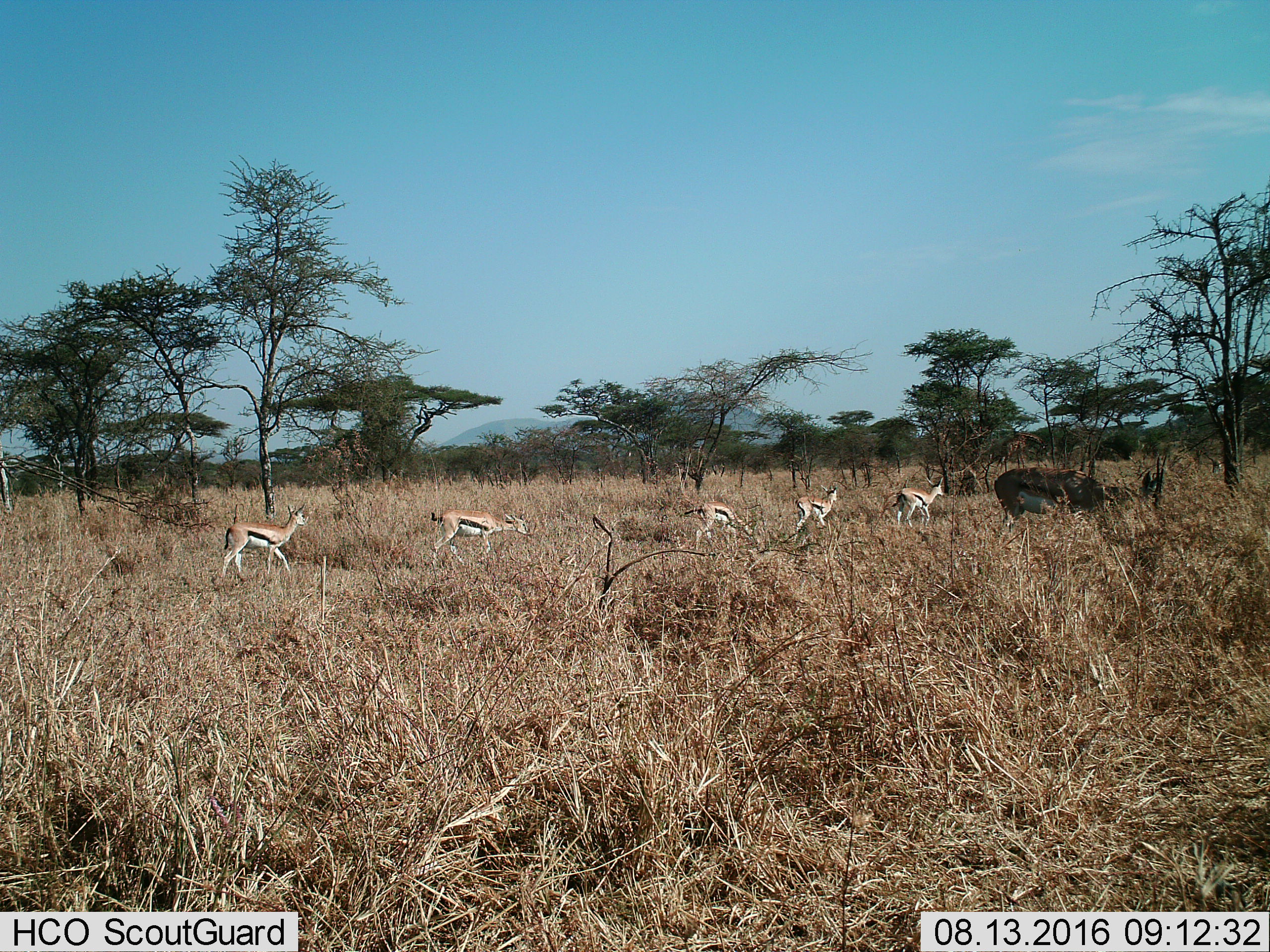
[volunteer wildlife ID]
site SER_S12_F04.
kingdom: Animalia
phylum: Chordata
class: Mammalia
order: Artiodactyla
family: Bovidae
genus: Nanger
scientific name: Nanger granti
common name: grant's gazelle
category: gazellegrants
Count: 1.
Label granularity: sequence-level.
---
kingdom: Animalia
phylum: Chordata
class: Mammalia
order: Artiodactyla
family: Bovidae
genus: Eudorcas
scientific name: Eudorcas thomsonii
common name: thomson's gazelle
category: gazellethomsons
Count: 5.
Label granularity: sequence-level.